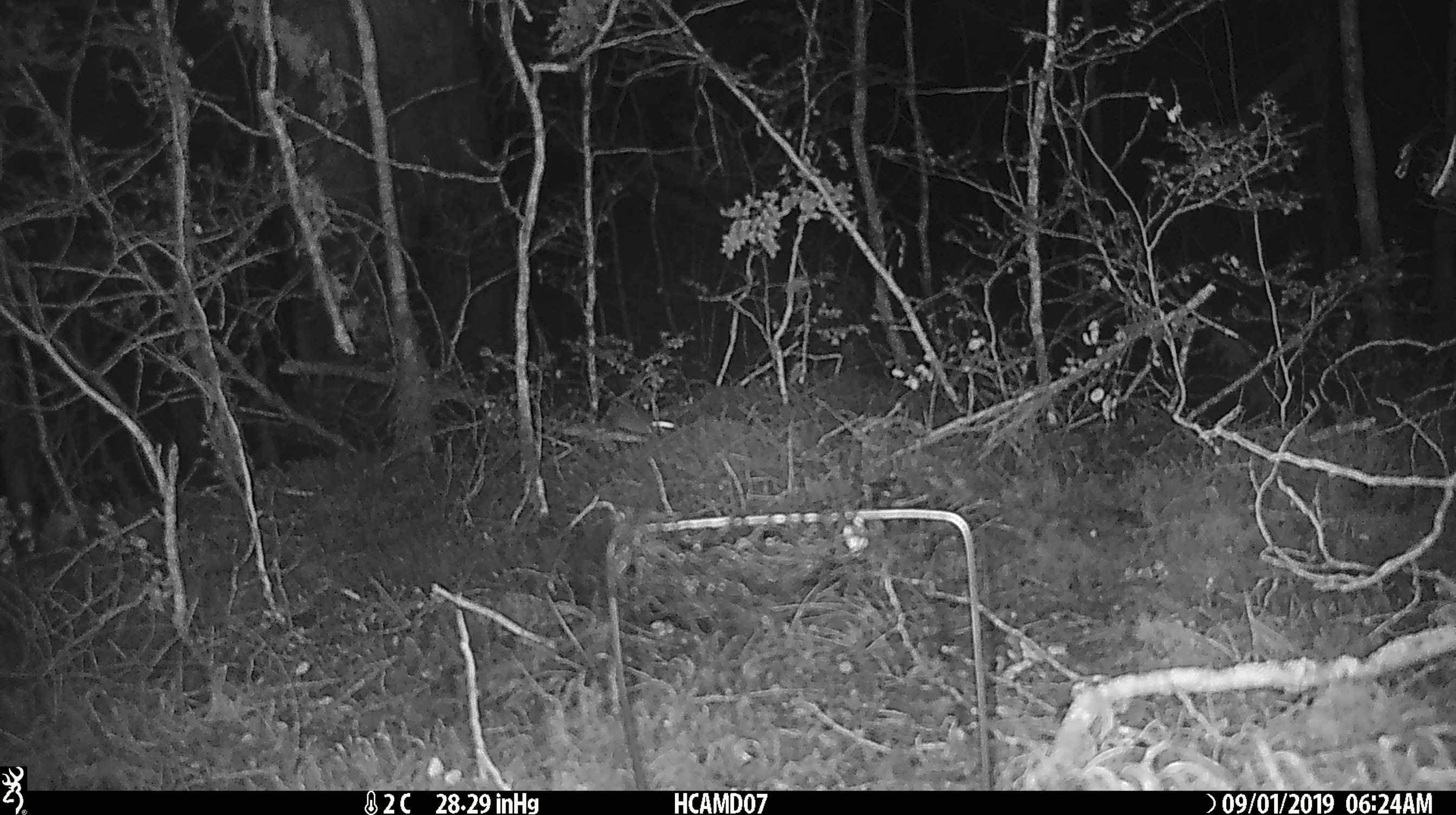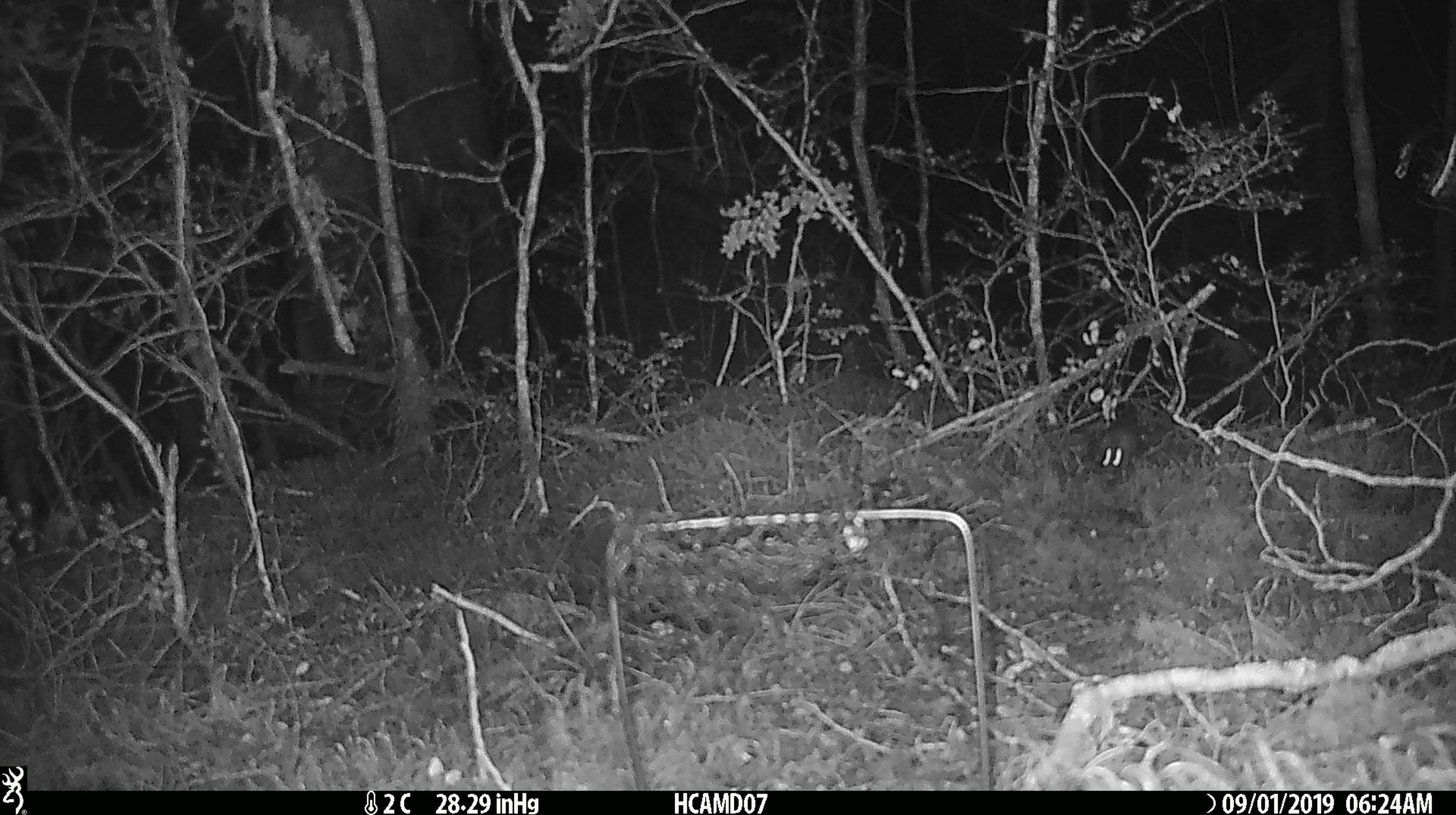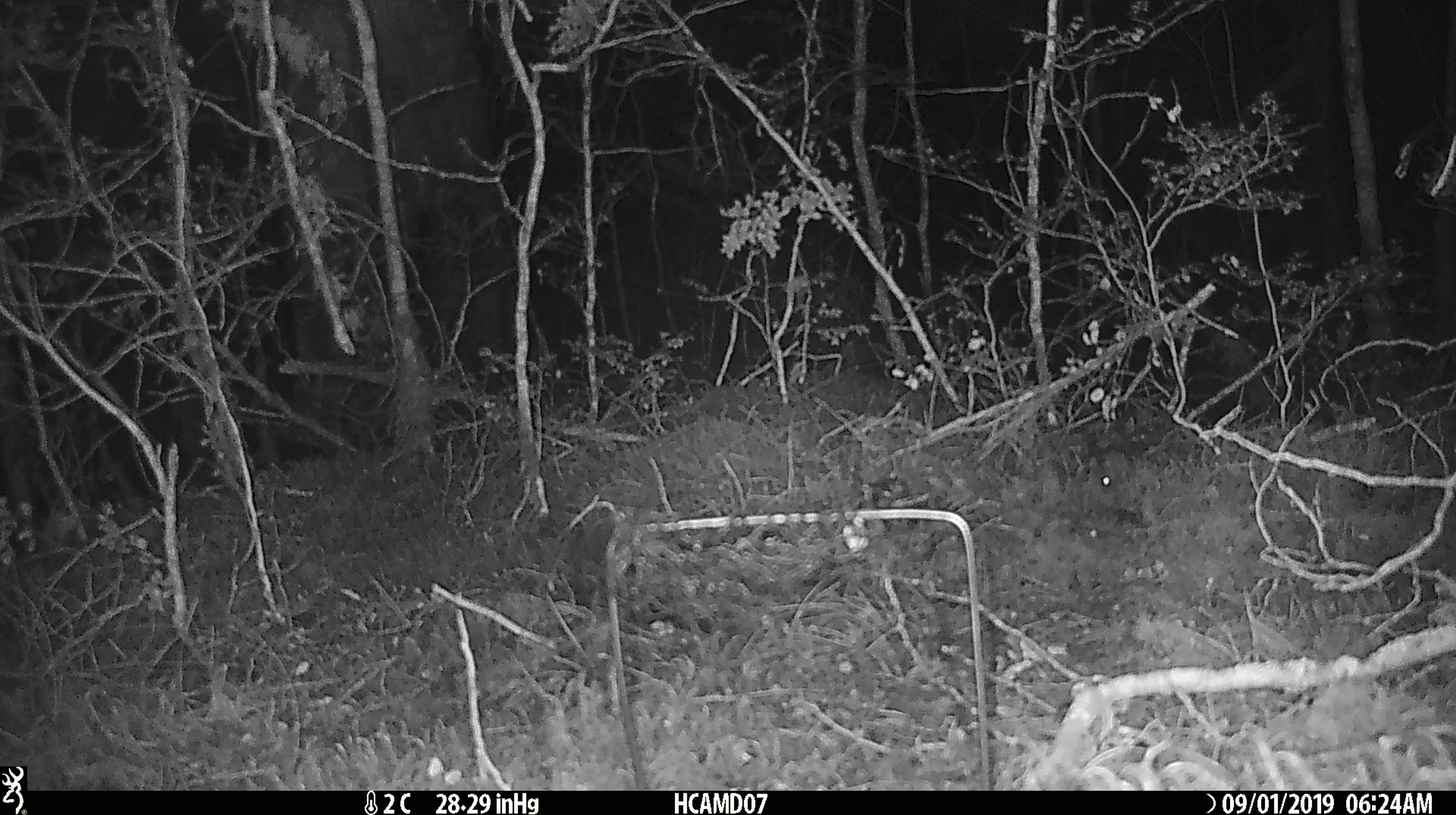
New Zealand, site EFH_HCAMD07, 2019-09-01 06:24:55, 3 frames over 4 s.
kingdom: Animalia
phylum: Chordata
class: Mammalia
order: Rodentia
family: Muridae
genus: Mus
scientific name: Mus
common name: mouse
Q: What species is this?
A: Mouse (Mus).